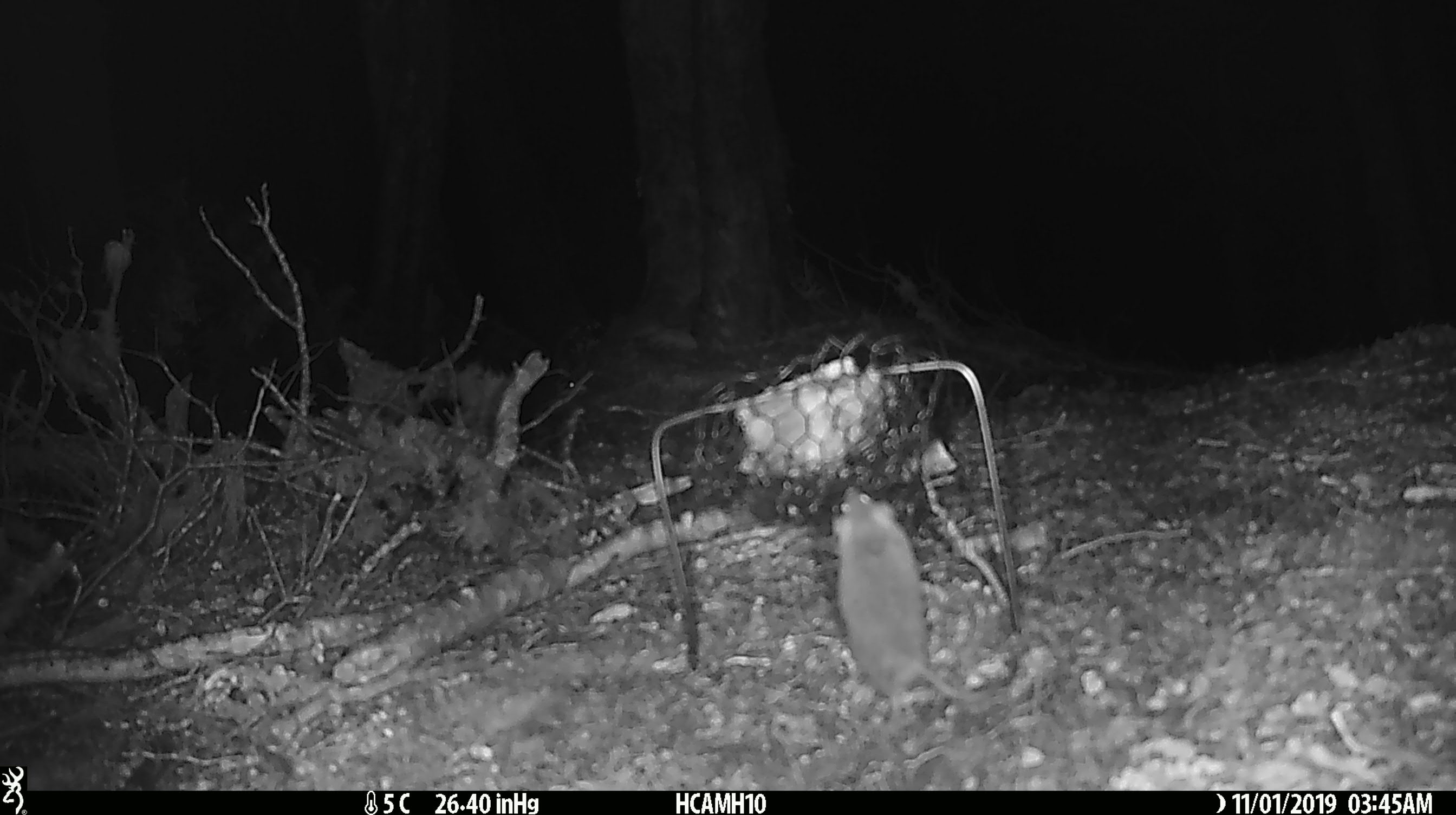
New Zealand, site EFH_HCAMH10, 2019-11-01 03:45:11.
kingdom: Animalia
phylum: Chordata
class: Mammalia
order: Rodentia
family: Muridae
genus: Mus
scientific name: Mus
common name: mouse